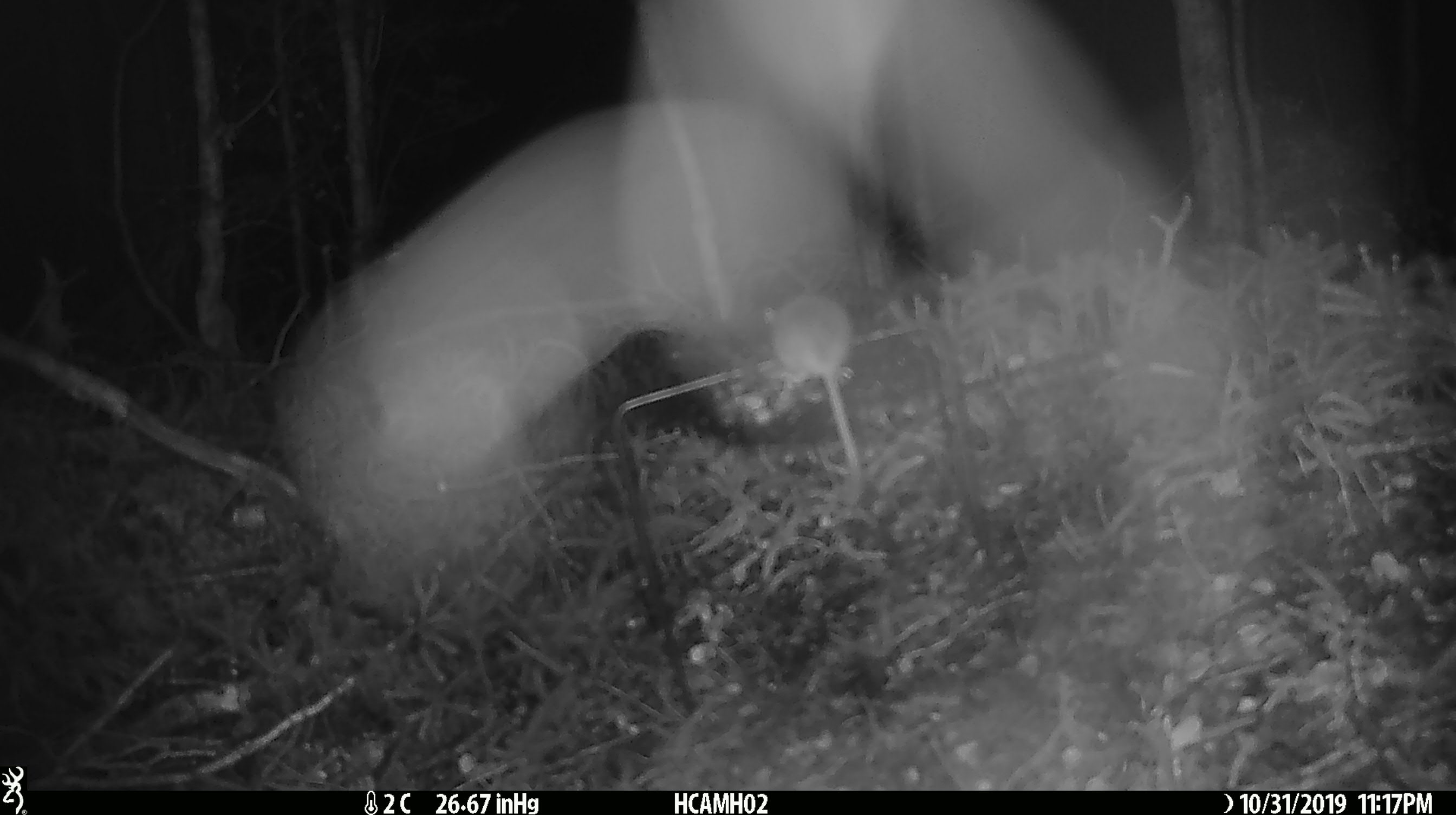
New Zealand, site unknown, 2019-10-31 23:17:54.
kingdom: Animalia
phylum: Chordata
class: Mammalia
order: Rodentia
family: Muridae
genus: Mus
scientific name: Mus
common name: mouse